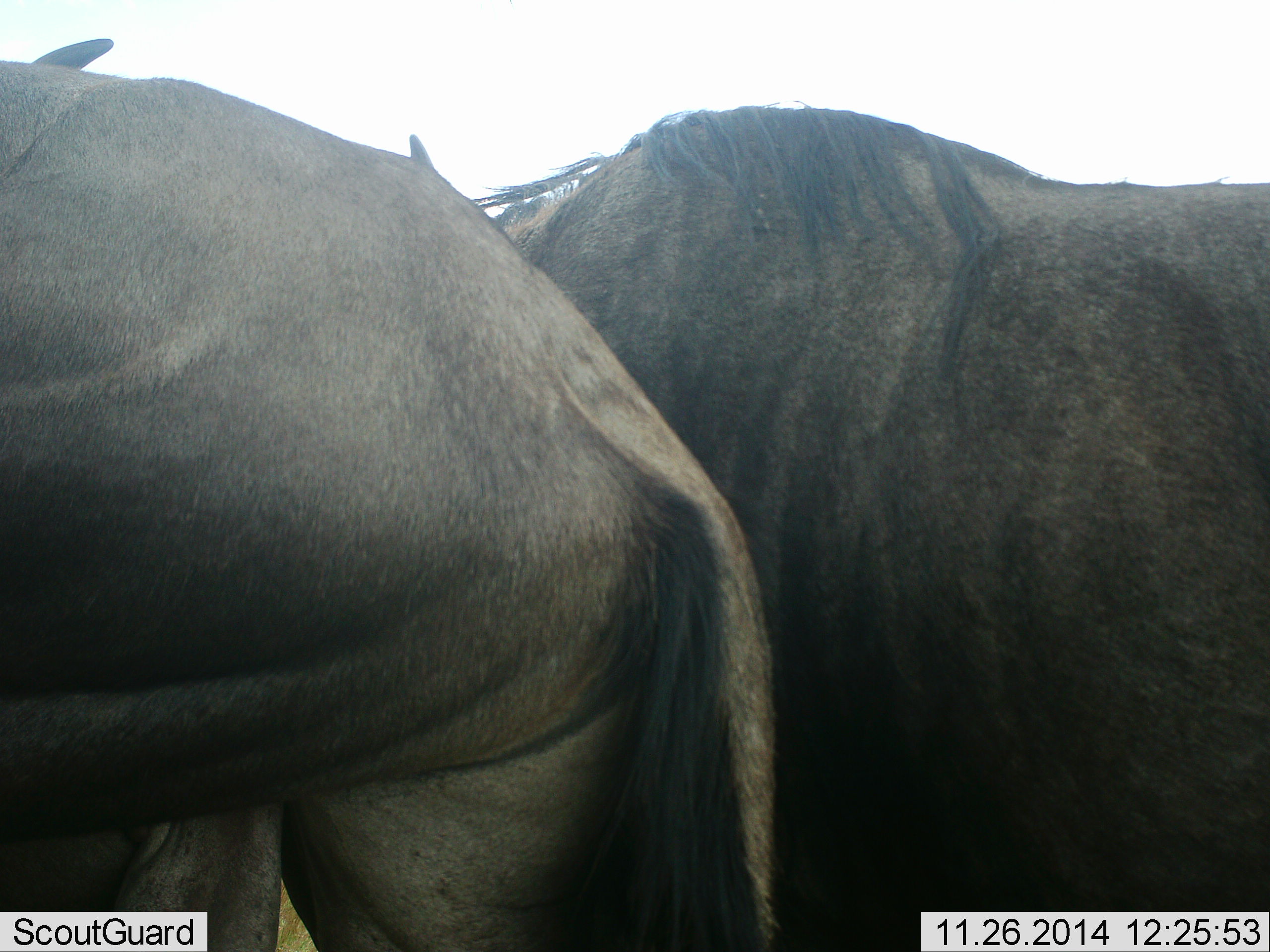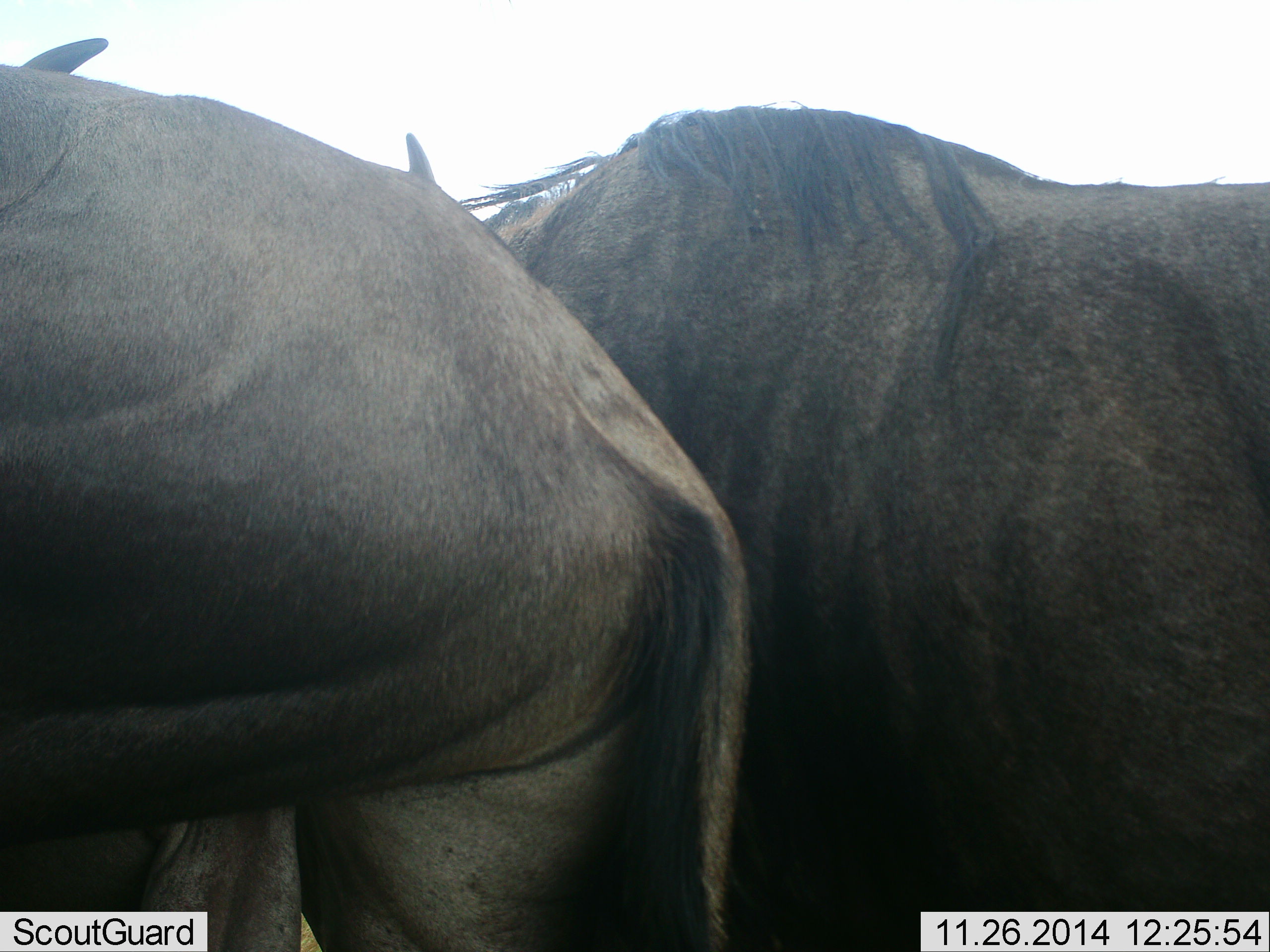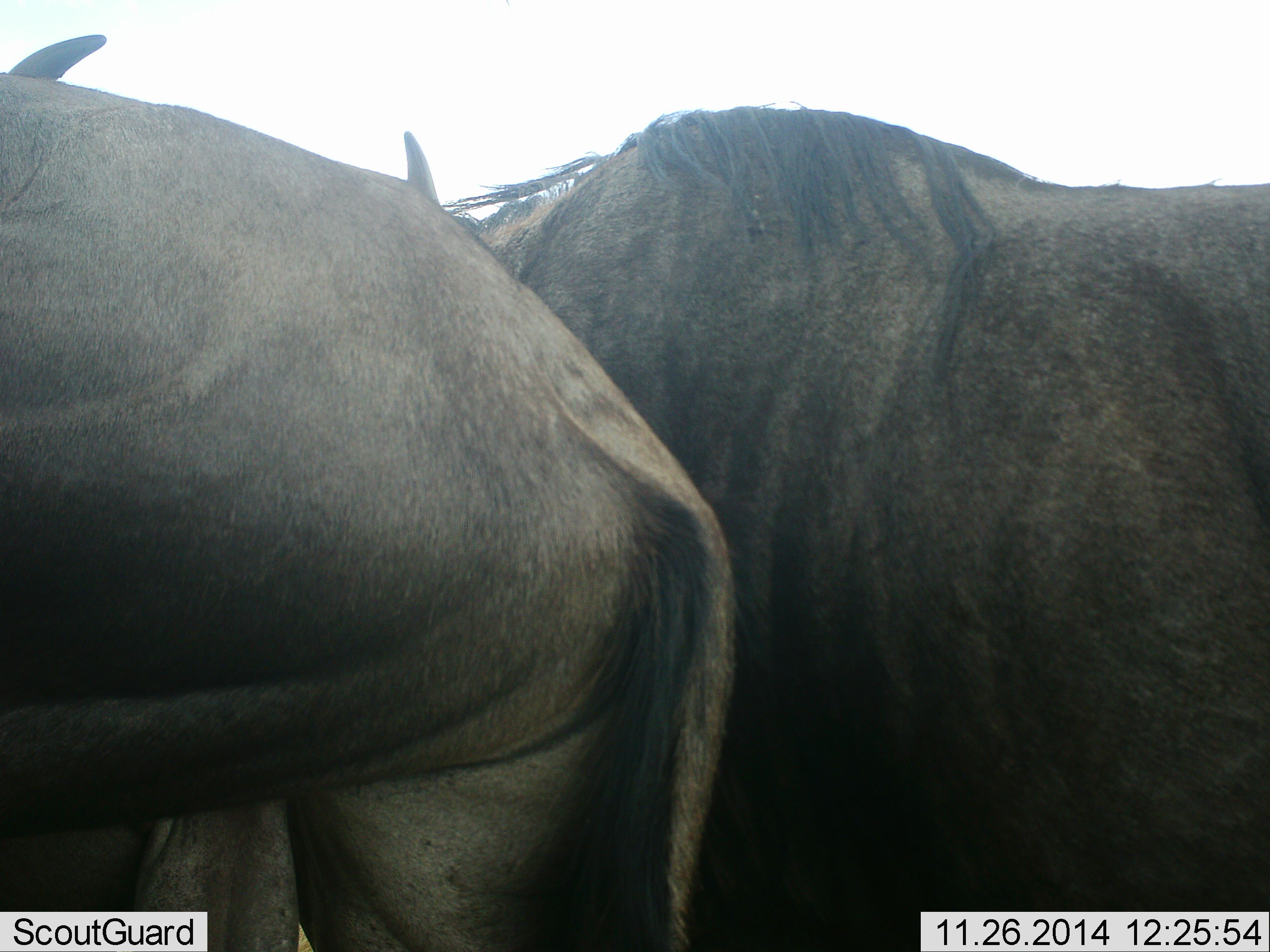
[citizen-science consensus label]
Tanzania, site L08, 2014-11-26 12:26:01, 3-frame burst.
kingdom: Animalia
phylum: Chordata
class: Mammalia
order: Artiodactyla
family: Bovidae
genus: Connochaetes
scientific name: Connochaetes taurinus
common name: blue wildebeest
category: wildebeest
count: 2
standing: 100%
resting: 0%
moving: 0%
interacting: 10%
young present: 0%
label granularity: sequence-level